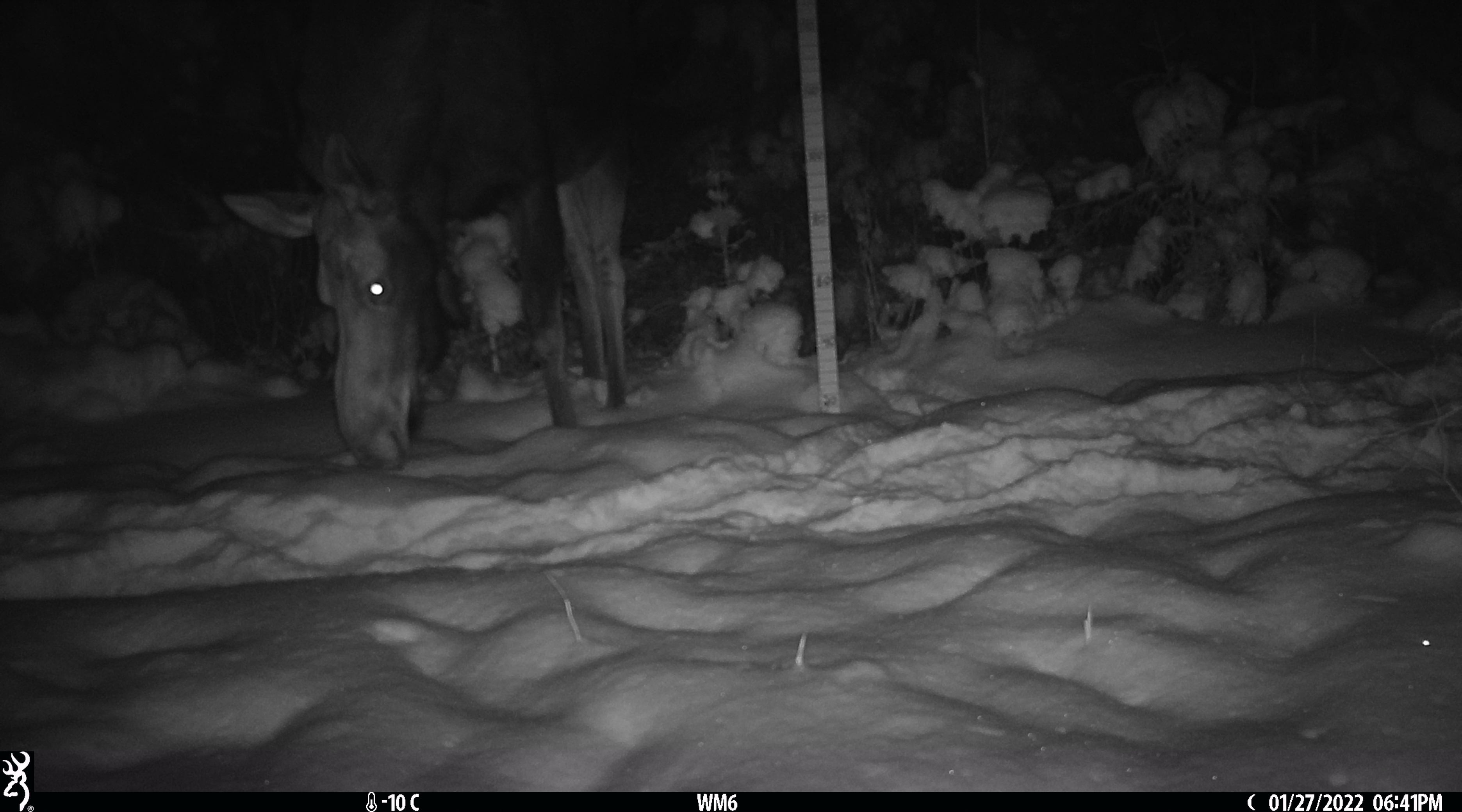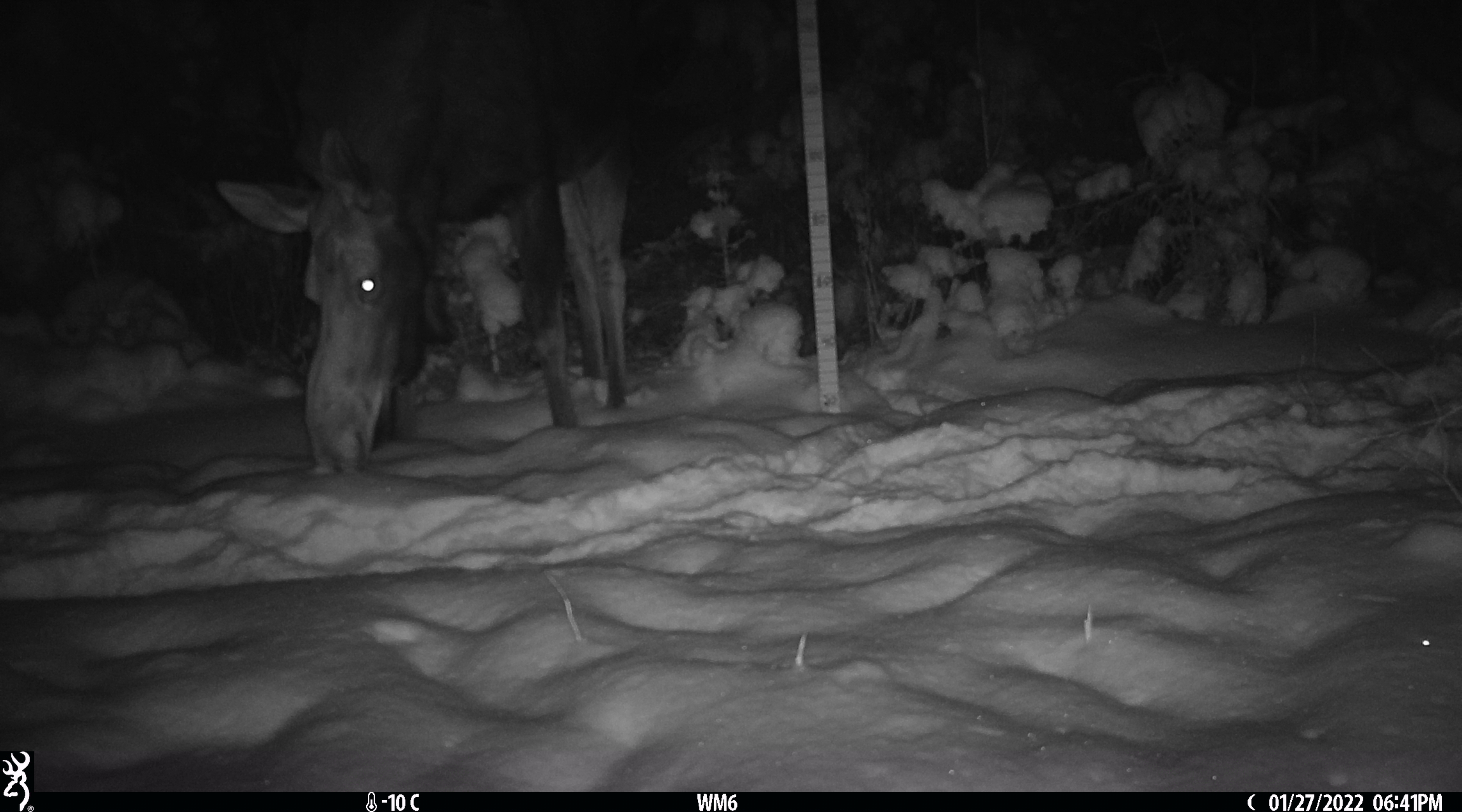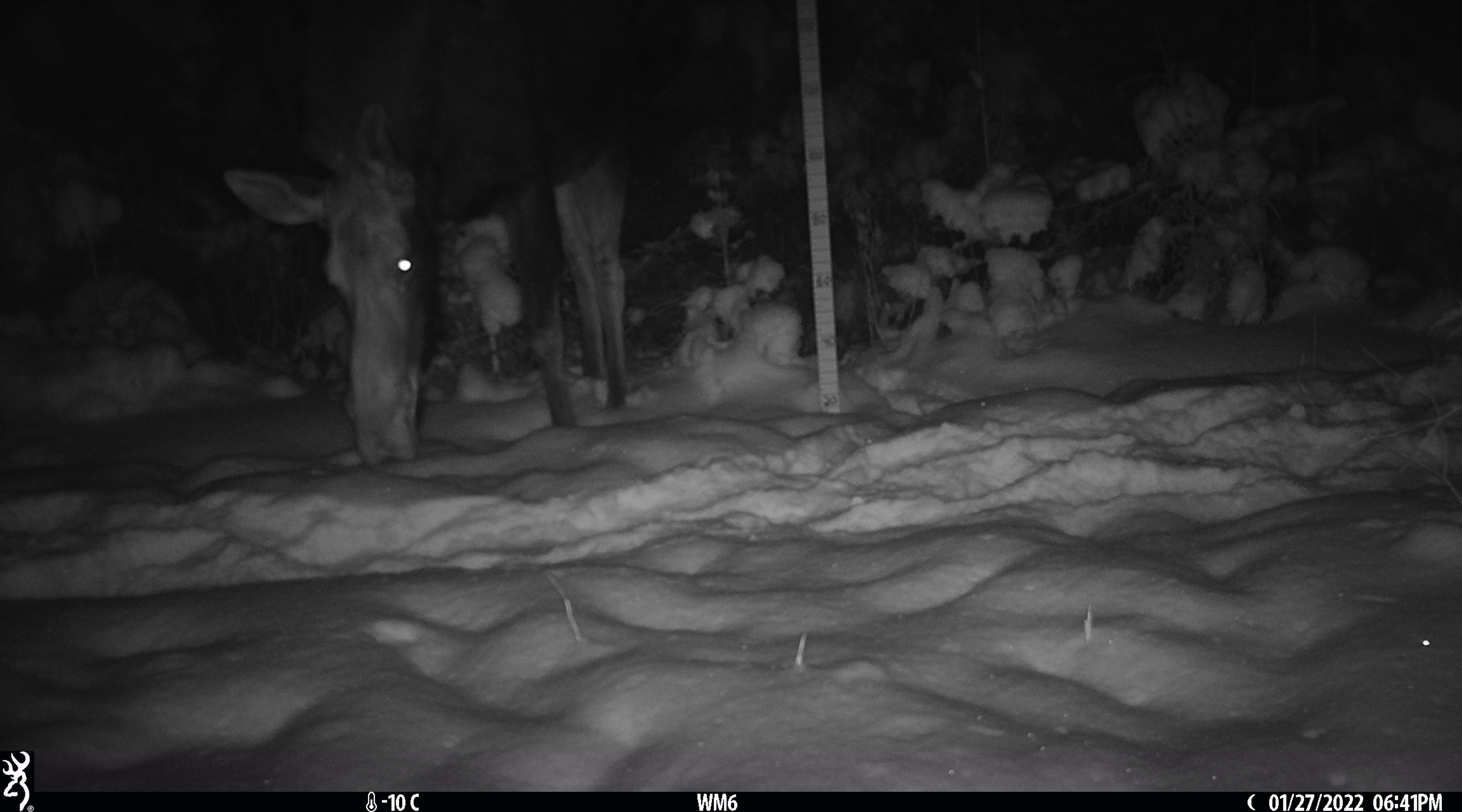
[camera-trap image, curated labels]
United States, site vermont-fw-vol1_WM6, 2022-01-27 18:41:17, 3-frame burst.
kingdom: Animalia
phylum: Chordata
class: Mammalia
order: Artiodactyla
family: Cervidae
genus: Alces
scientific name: Alces alces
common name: moose